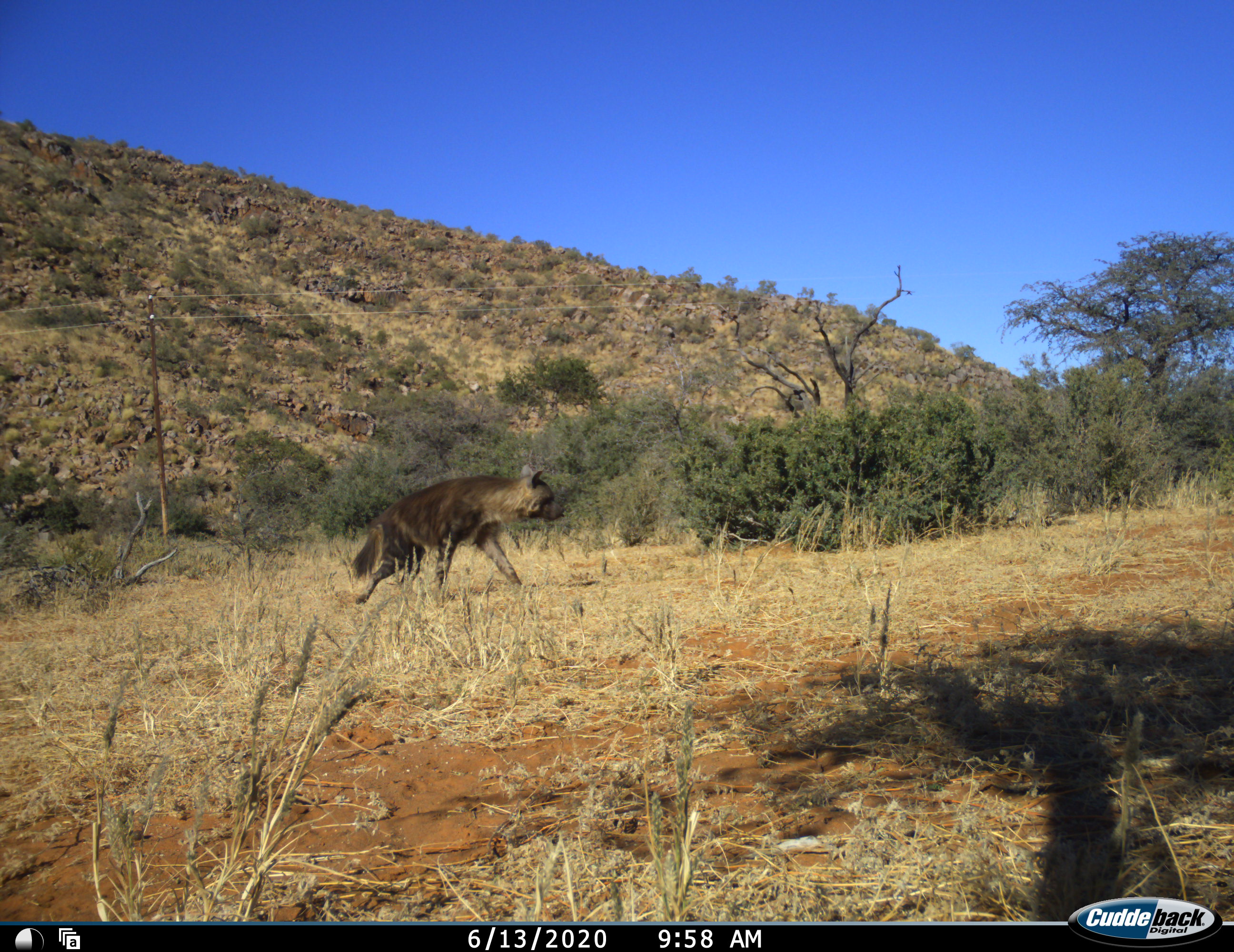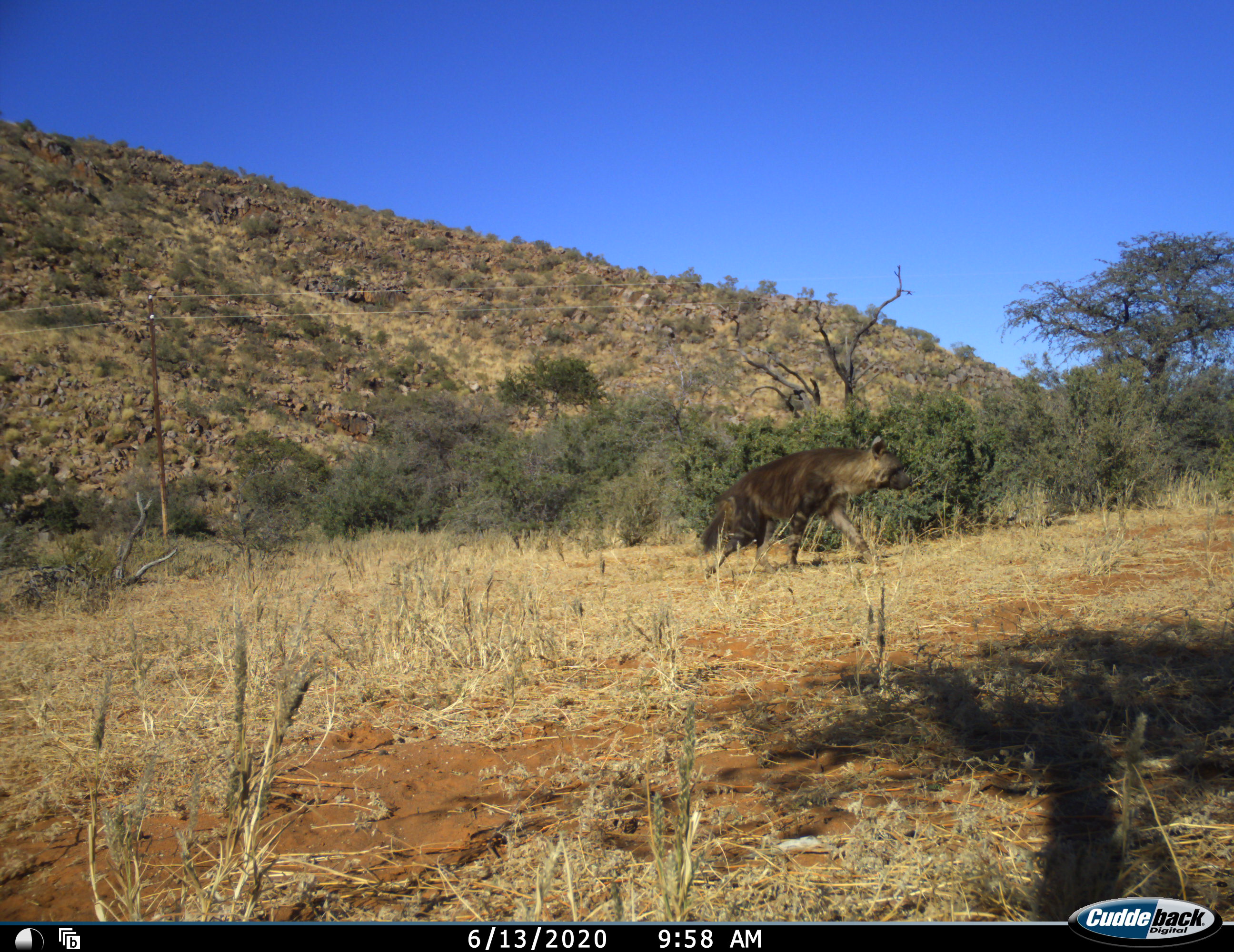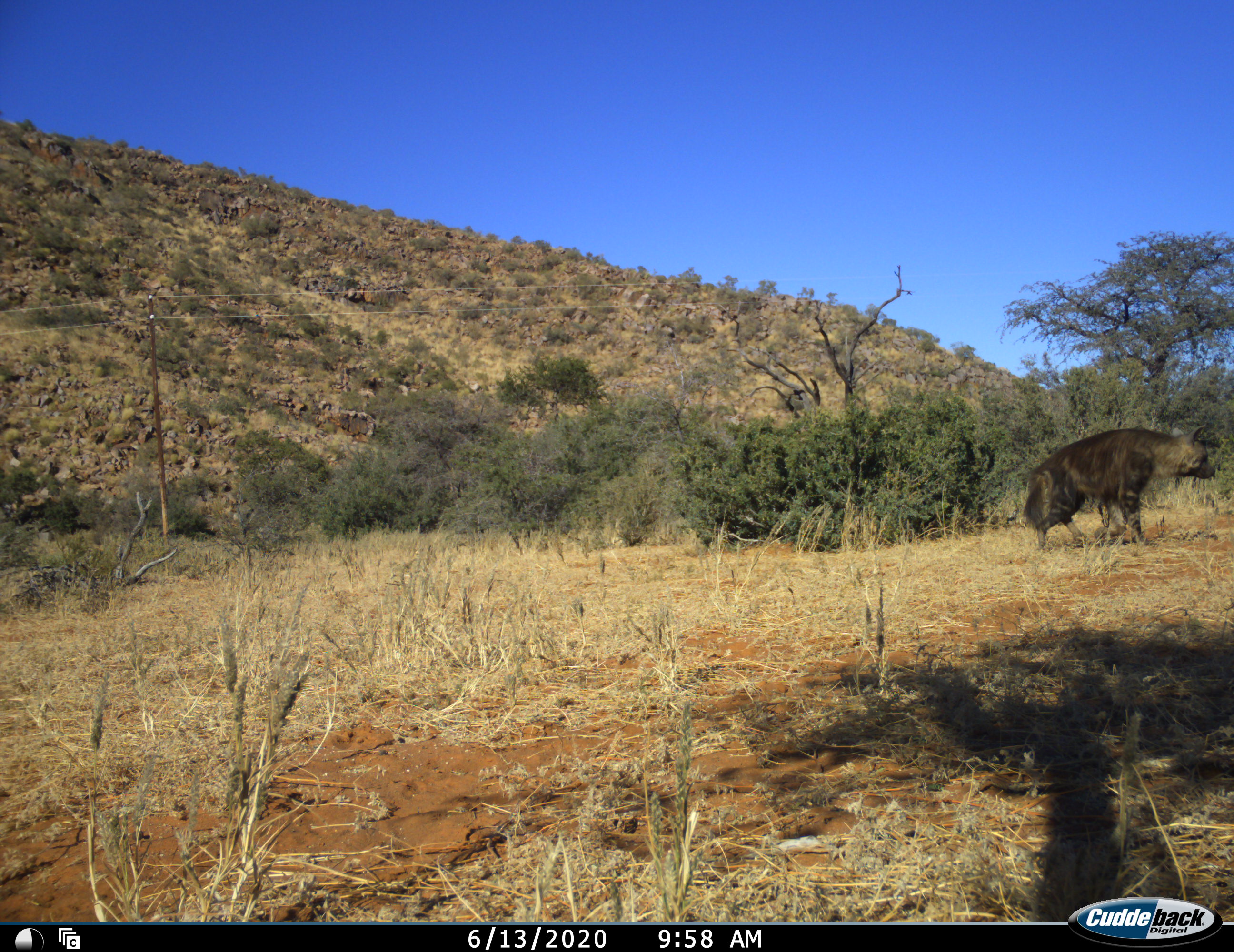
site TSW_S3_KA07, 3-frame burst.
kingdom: Animalia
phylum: Chordata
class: Mammalia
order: Carnivora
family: Hyaenidae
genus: Parahyaena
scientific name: Parahyaena brunnea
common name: brown hyena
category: hyenabrown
Hyenabrown (brown hyena) (Parahyaena brunnea), count 1. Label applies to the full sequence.